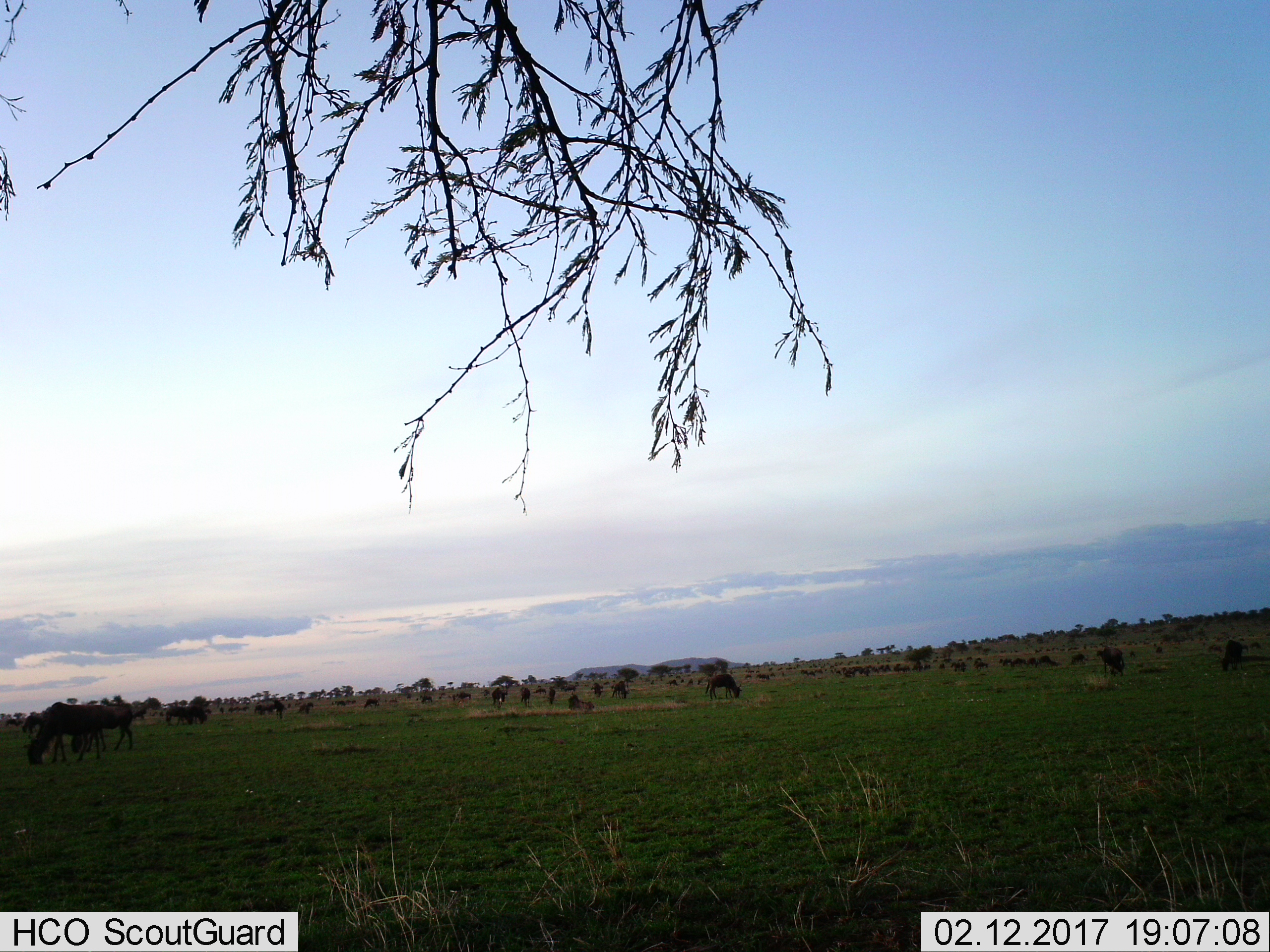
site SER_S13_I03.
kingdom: Animalia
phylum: Chordata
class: Mammalia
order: Artiodactyla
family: Bovidae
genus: Connochaetes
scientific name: Connochaetes taurinus taurinus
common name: blue wildebeest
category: wildebeestblue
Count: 11-50.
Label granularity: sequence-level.